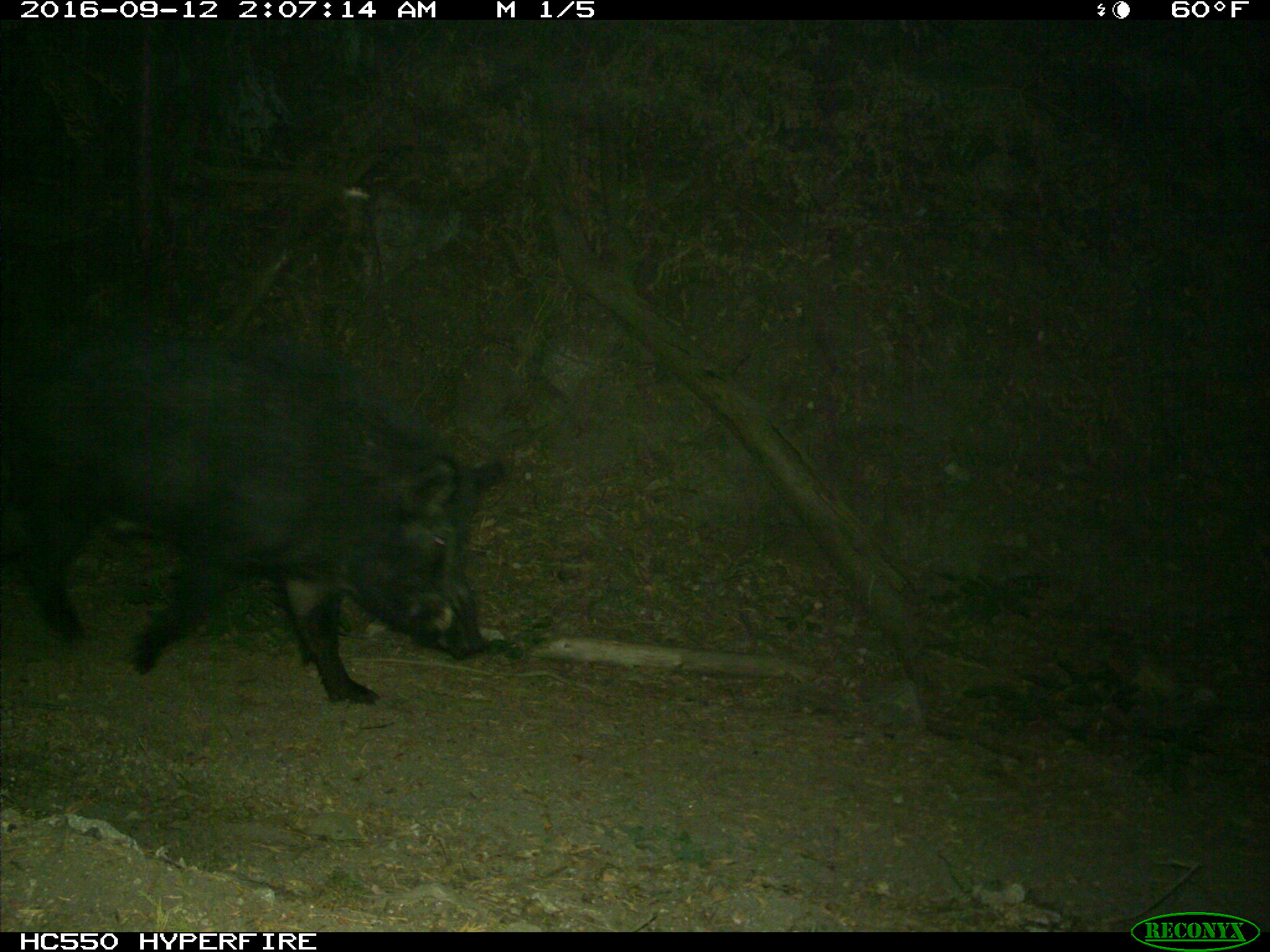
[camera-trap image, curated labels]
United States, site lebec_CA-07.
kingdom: Animalia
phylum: Chordata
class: Mammalia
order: Artiodactyla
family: Suidae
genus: Sus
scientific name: Sus scrofa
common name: wild boar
Sus scrofa (wild boar).